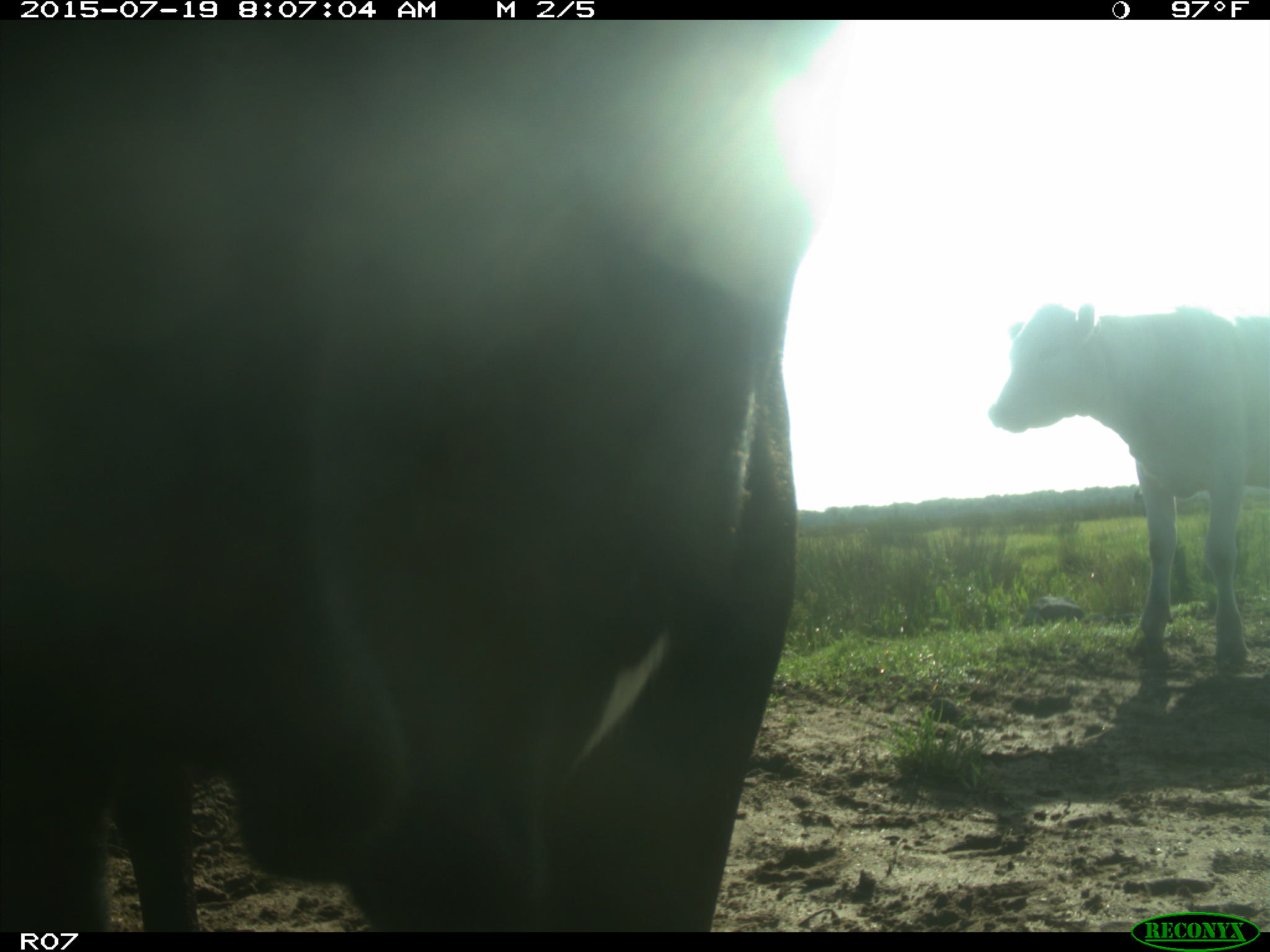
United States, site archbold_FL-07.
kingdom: Animalia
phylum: Chordata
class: Mammalia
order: Artiodactyla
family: Bovidae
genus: Bos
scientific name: Bos taurus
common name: domestic cow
Bos taurus (domestic cow).